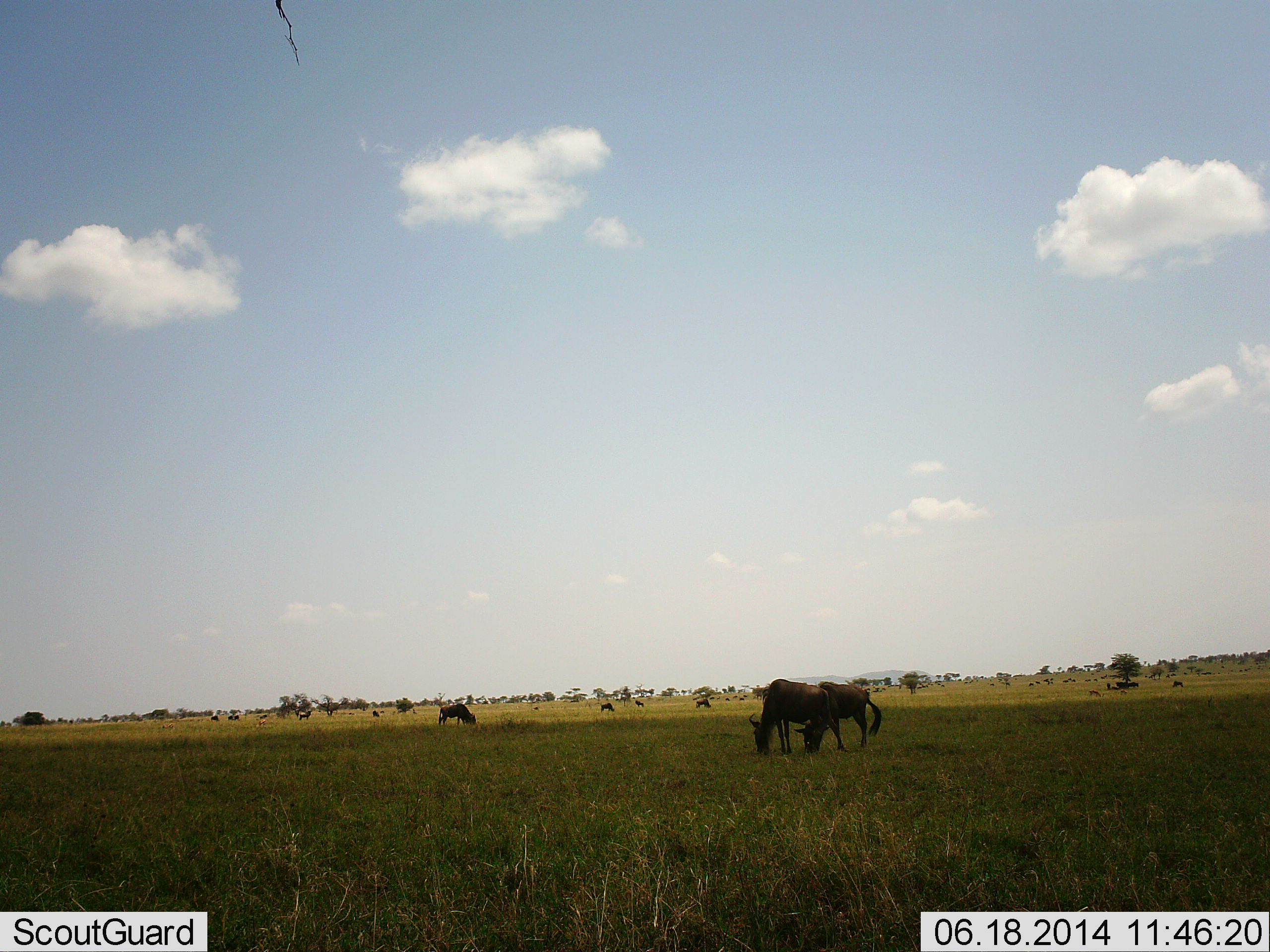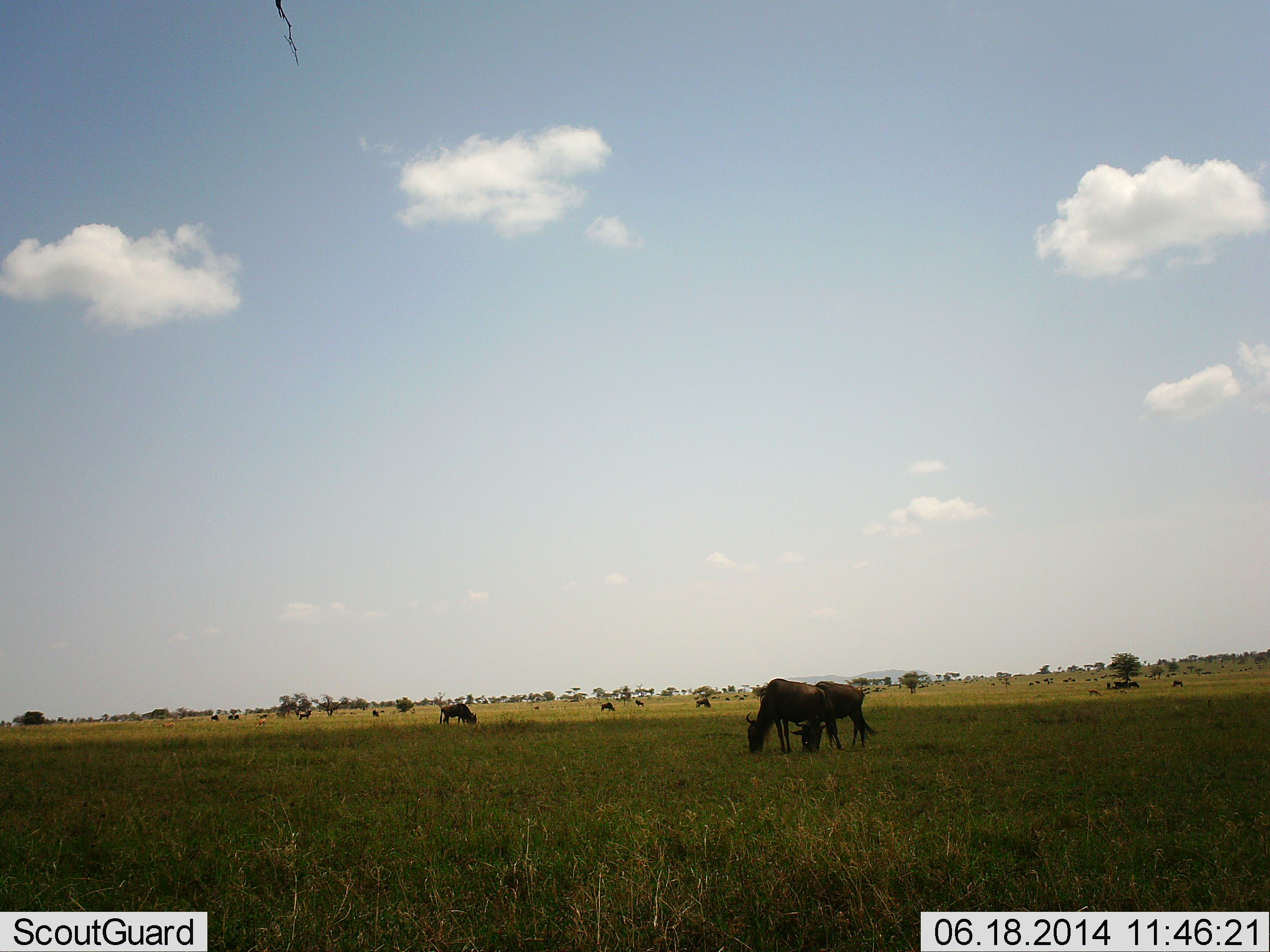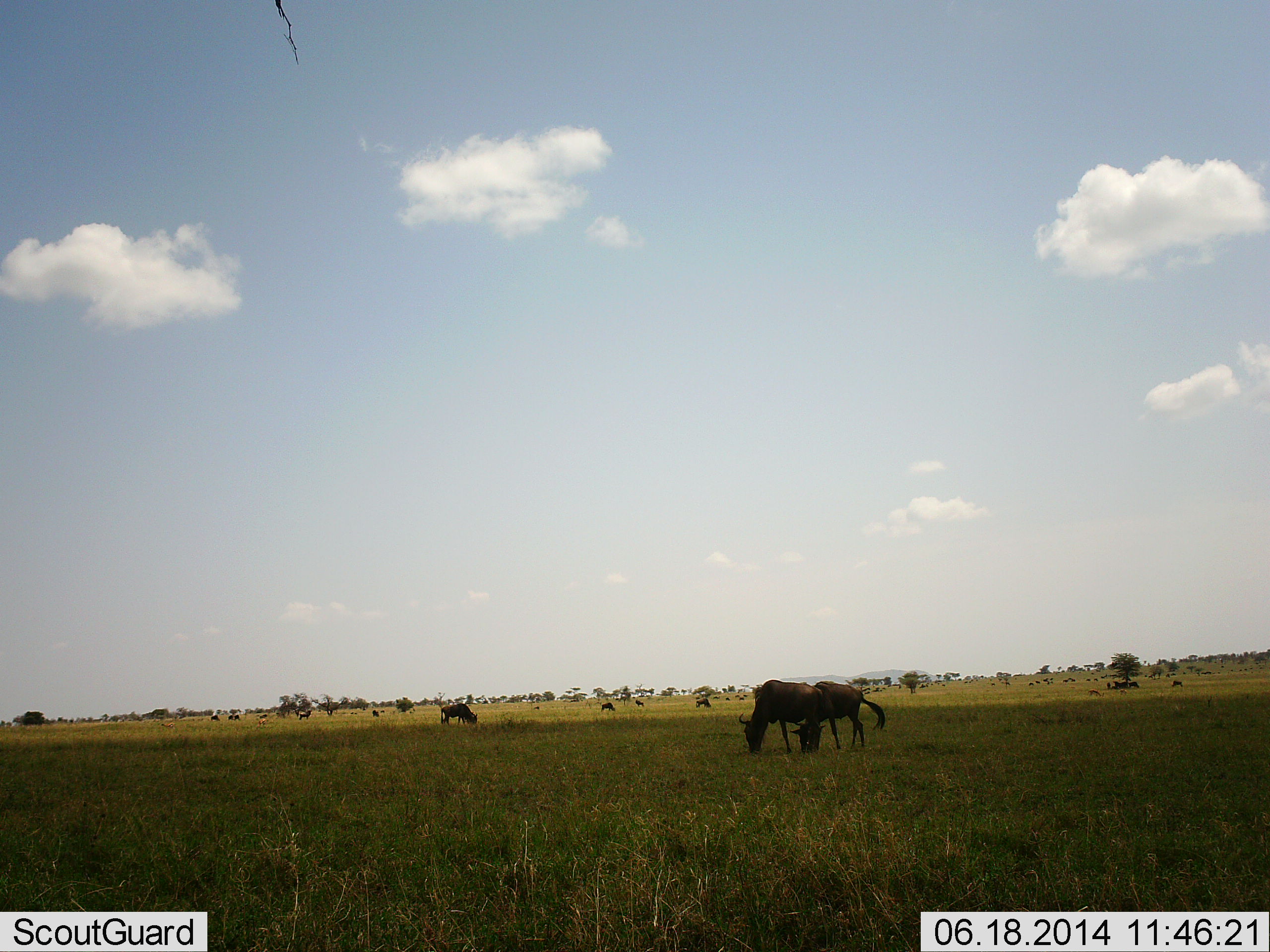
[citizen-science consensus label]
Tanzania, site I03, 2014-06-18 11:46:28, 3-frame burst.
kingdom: Animalia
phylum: Chordata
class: Mammalia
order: Artiodactyla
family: Bovidae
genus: Connochaetes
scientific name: Connochaetes taurinus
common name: blue wildebeest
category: wildebeest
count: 11-50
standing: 50%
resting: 20%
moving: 30%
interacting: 0%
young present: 0%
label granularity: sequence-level